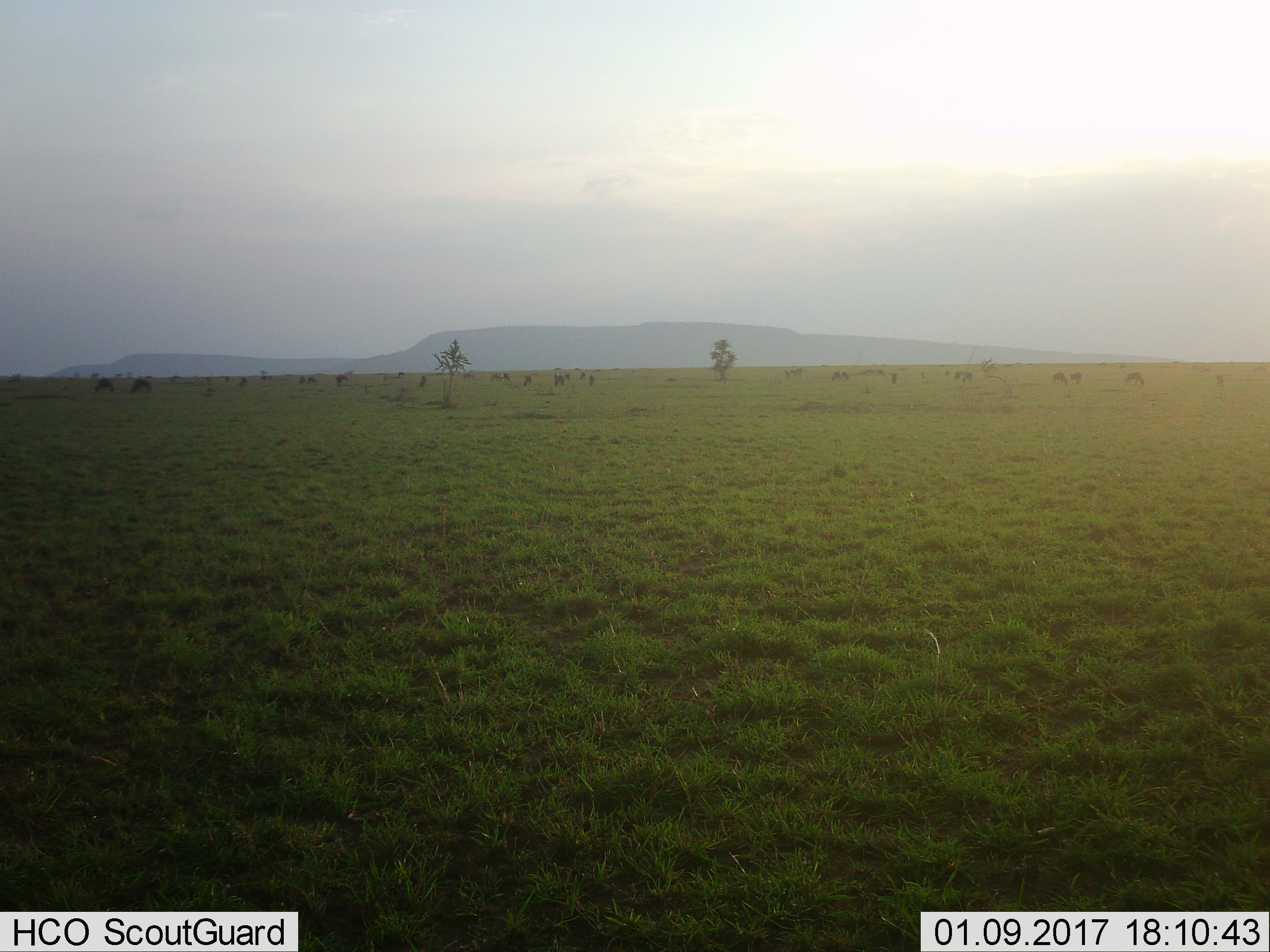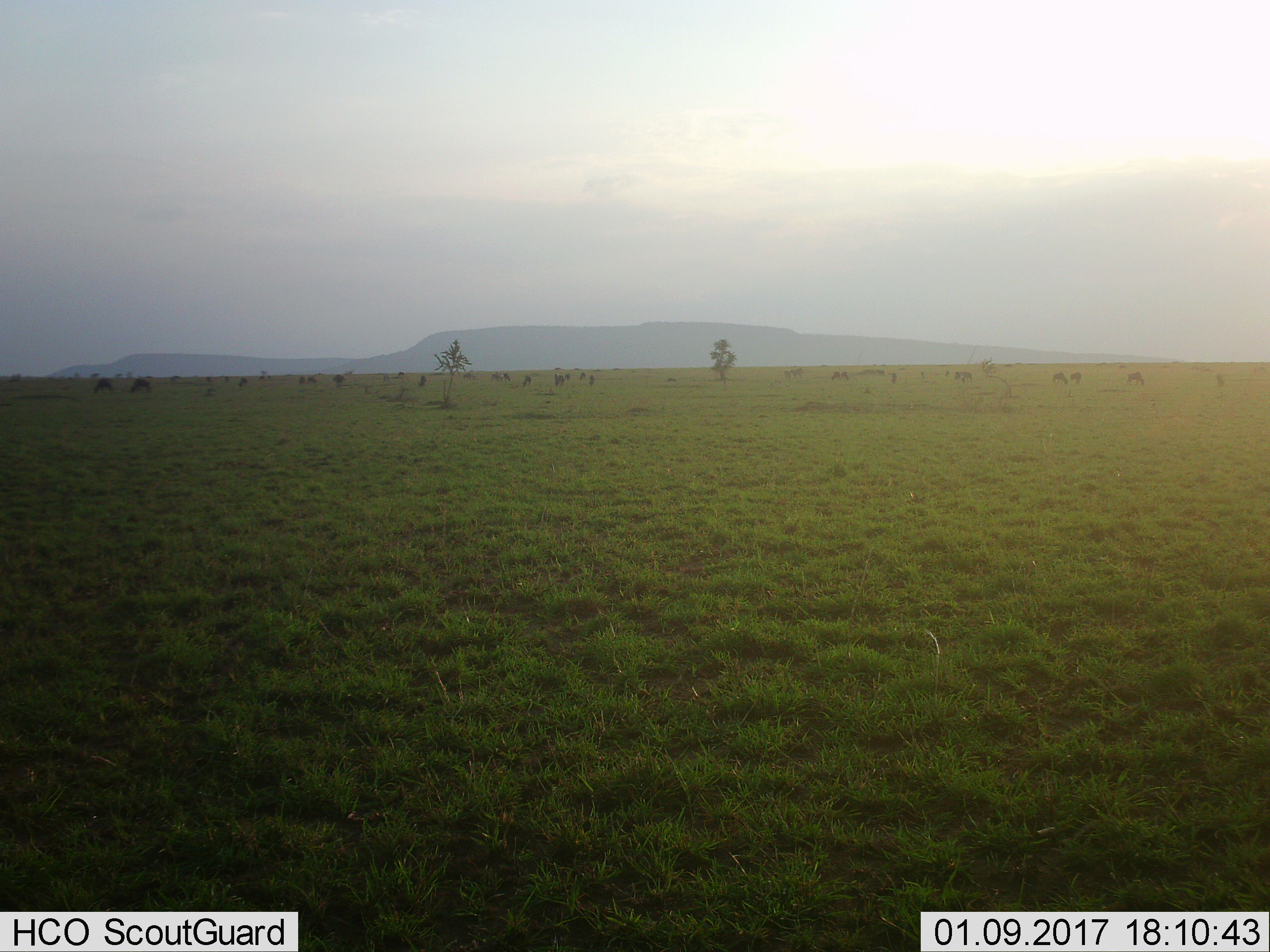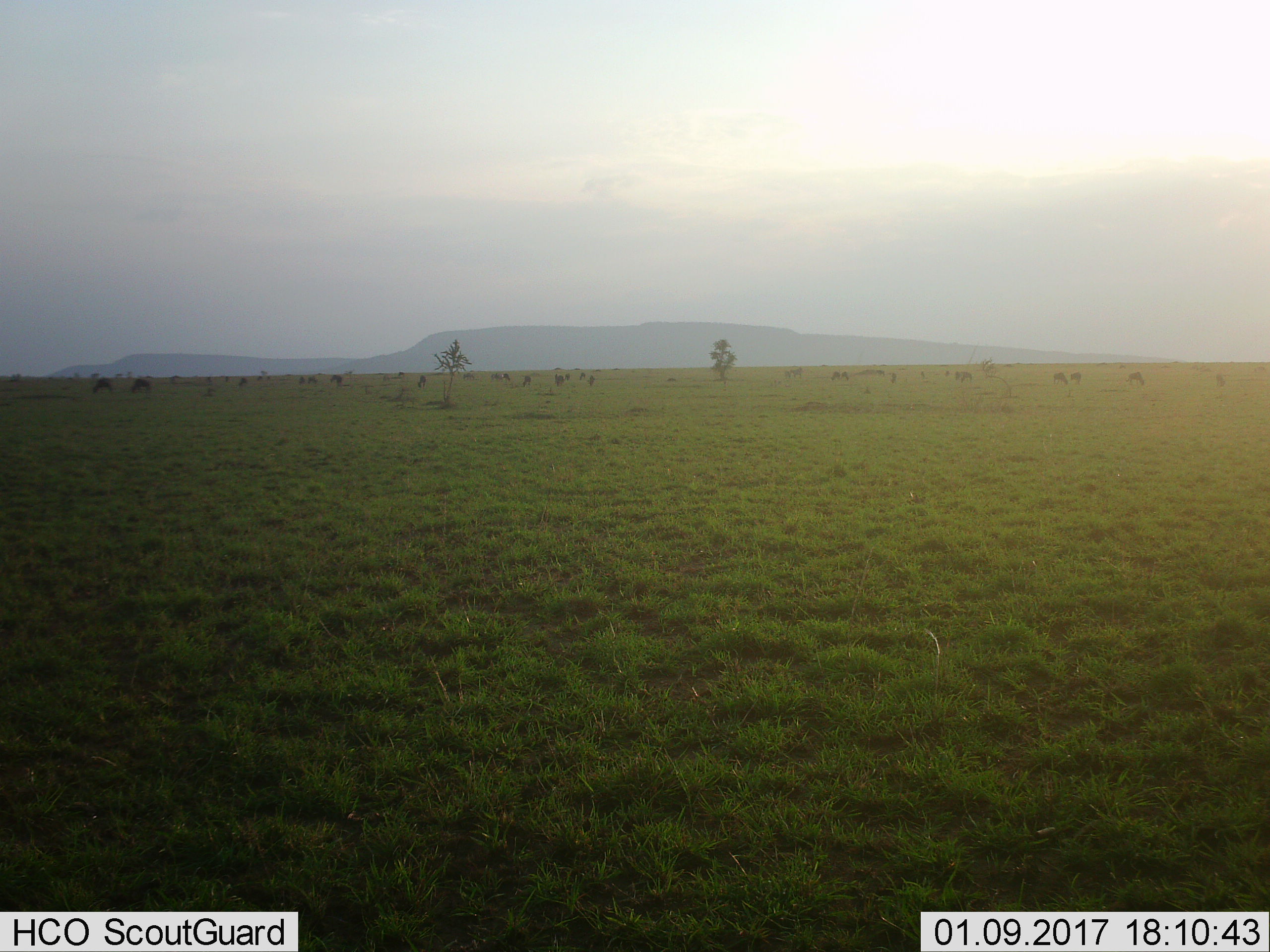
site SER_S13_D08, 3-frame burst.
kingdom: Animalia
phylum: Chordata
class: Mammalia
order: Artiodactyla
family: Bovidae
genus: Connochaetes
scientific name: Connochaetes taurinus taurinus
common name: blue wildebeest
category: wildebeestblue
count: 11-50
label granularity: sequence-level